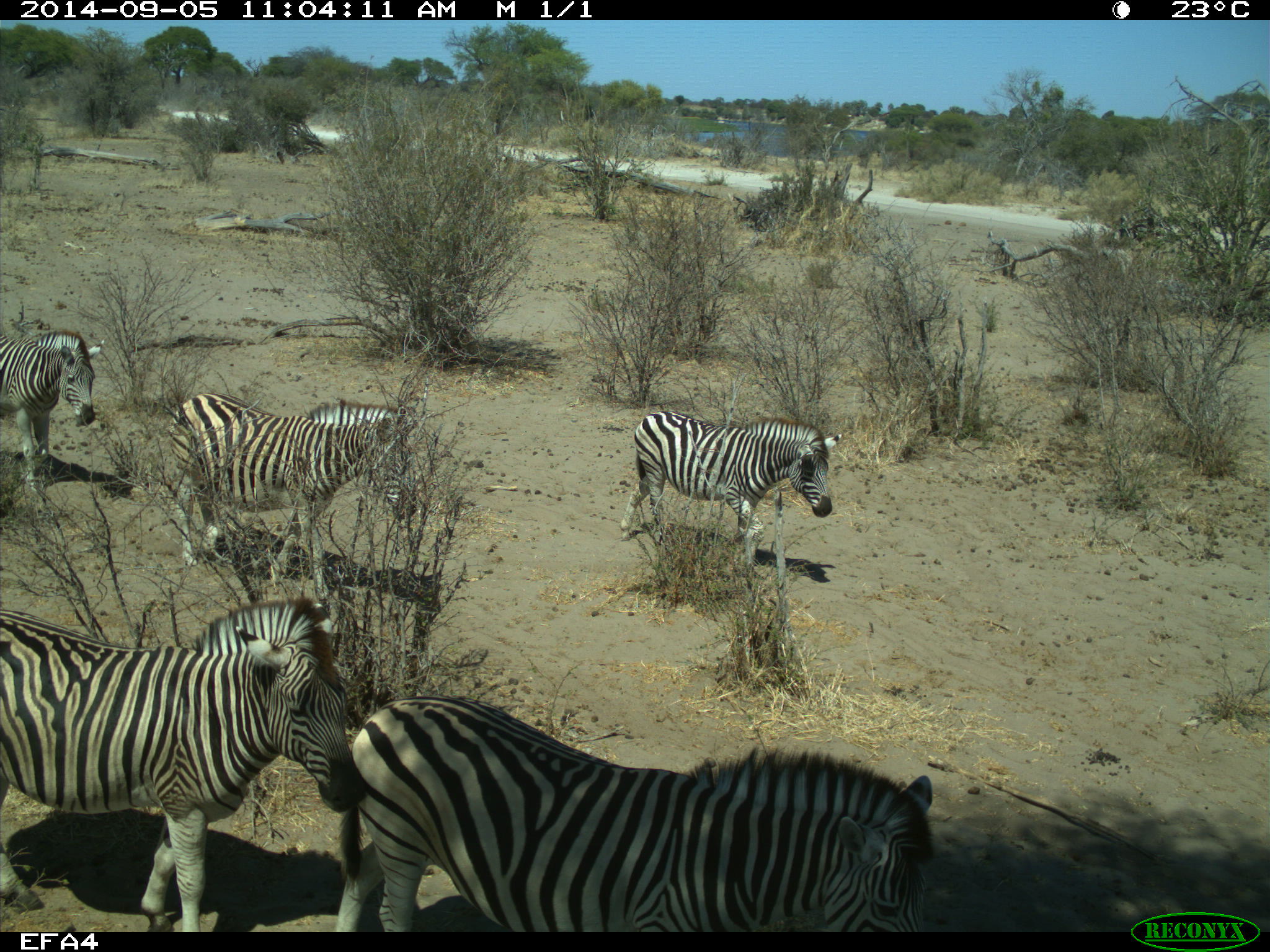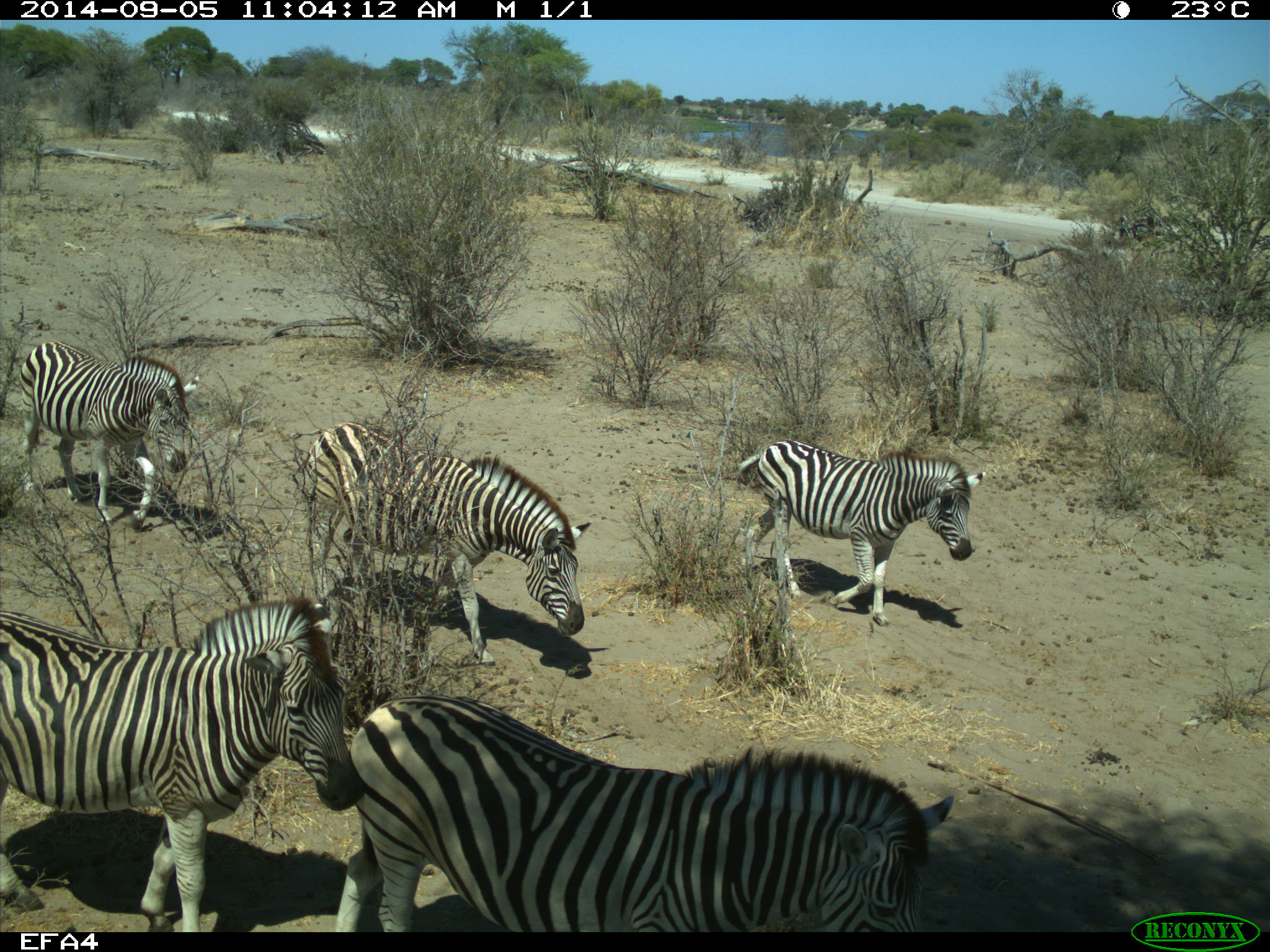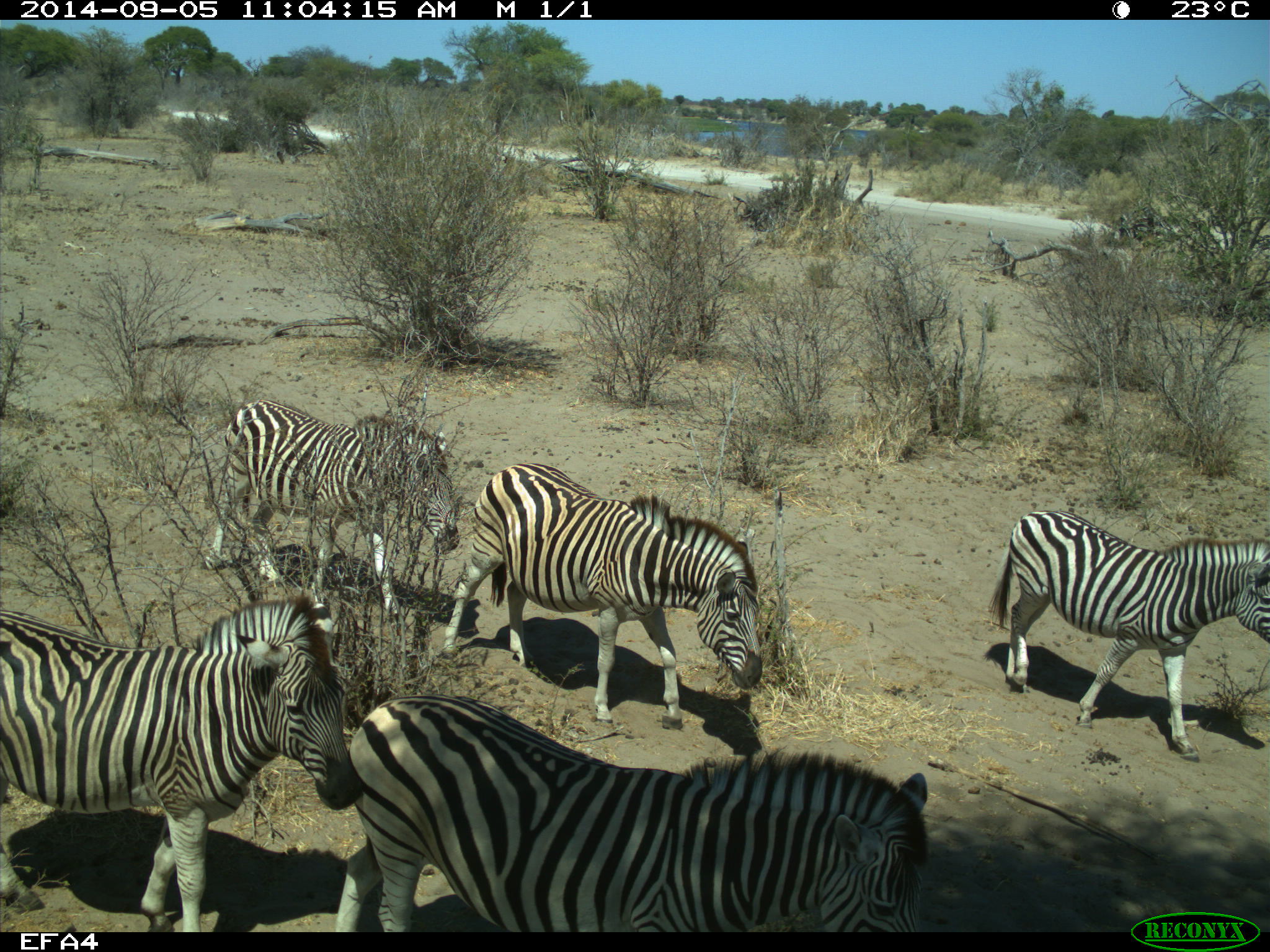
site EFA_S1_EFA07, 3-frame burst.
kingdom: Animalia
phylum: Chordata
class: Mammalia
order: Perissodactyla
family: Equidae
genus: Equus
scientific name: Equus quagga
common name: plains zebra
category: zebraplains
Zebraplains (plains zebra) (Equus quagga), count 5. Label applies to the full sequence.